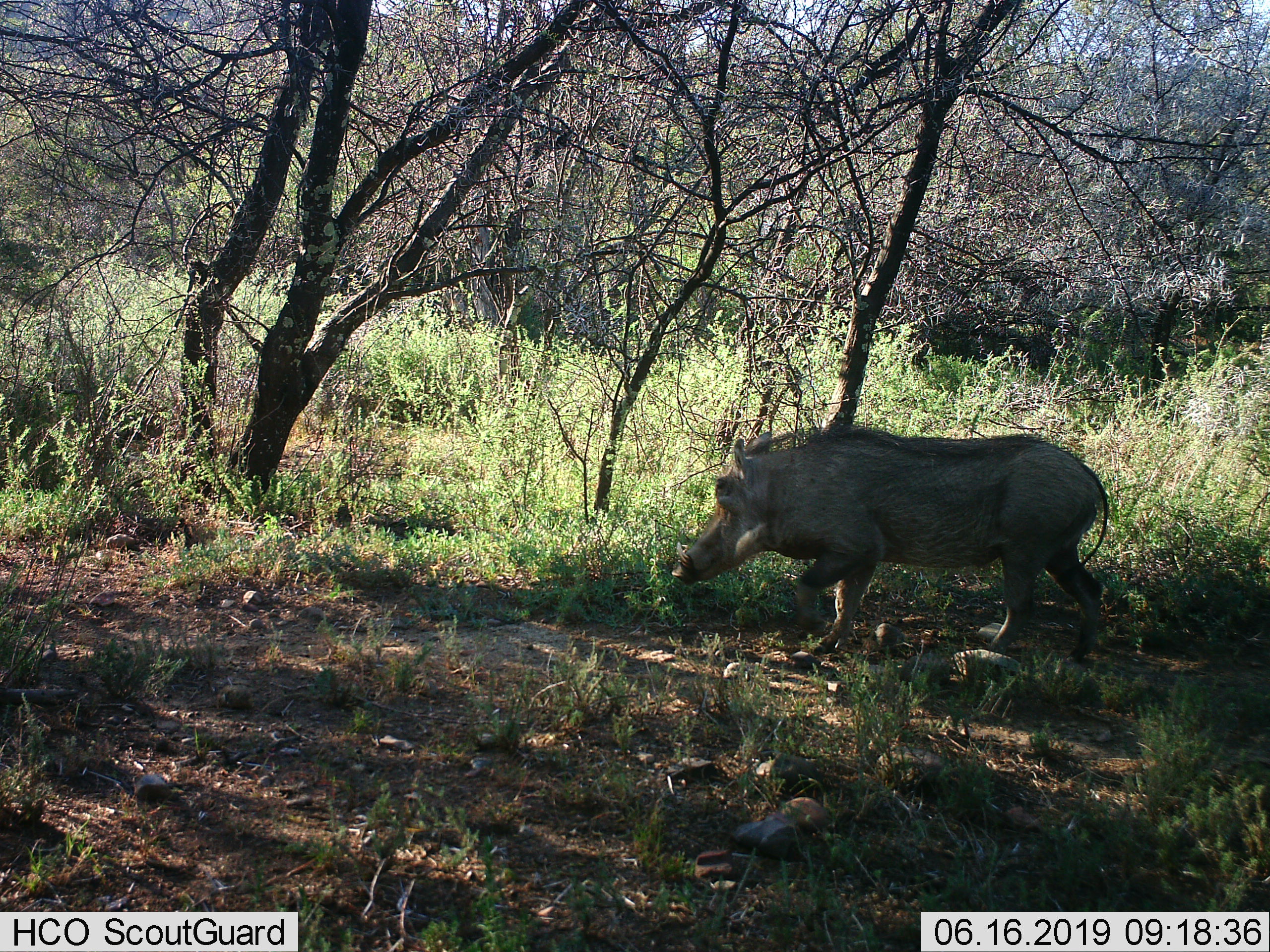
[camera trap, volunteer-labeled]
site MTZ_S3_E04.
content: unidentified animal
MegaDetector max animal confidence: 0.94